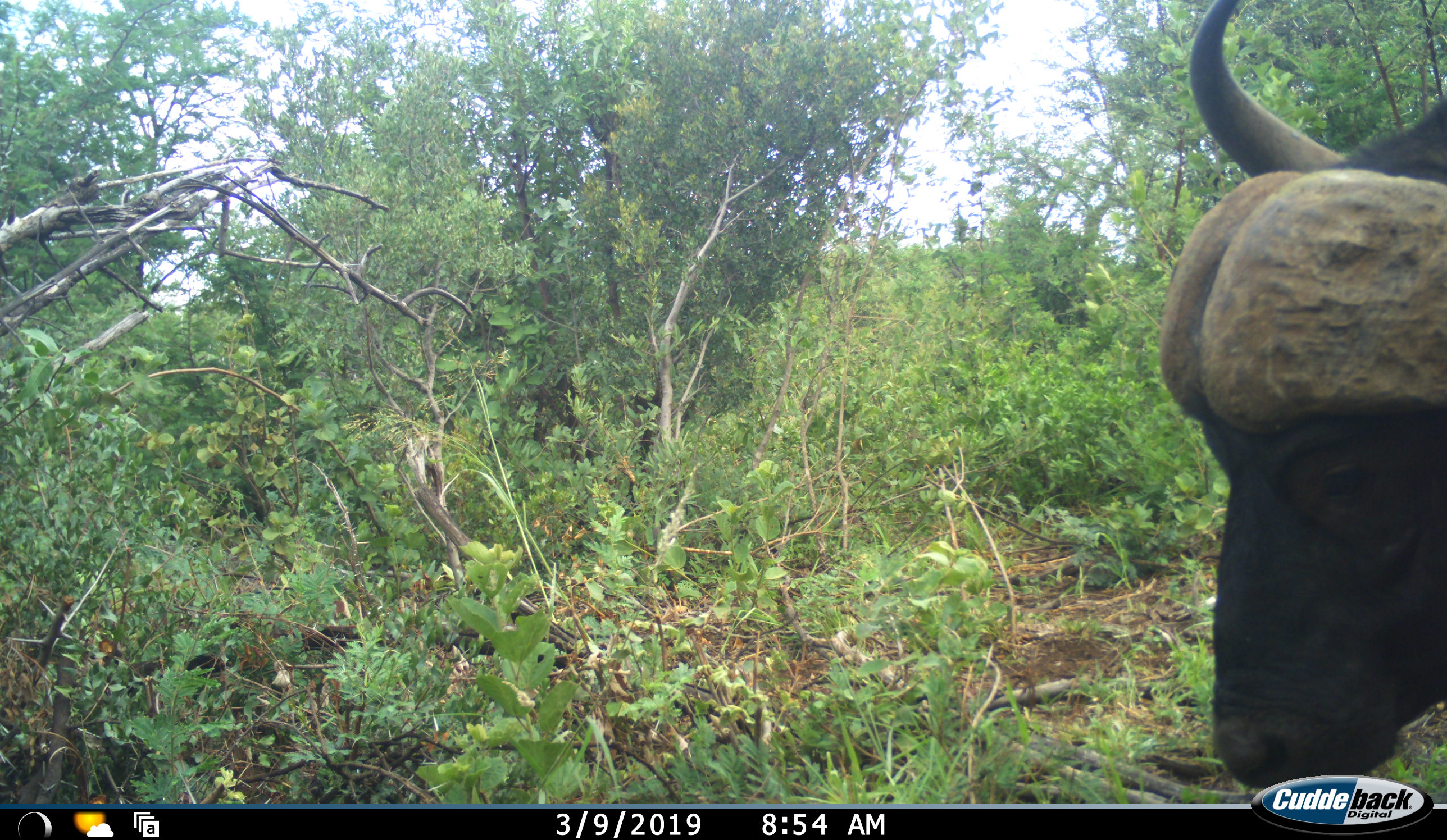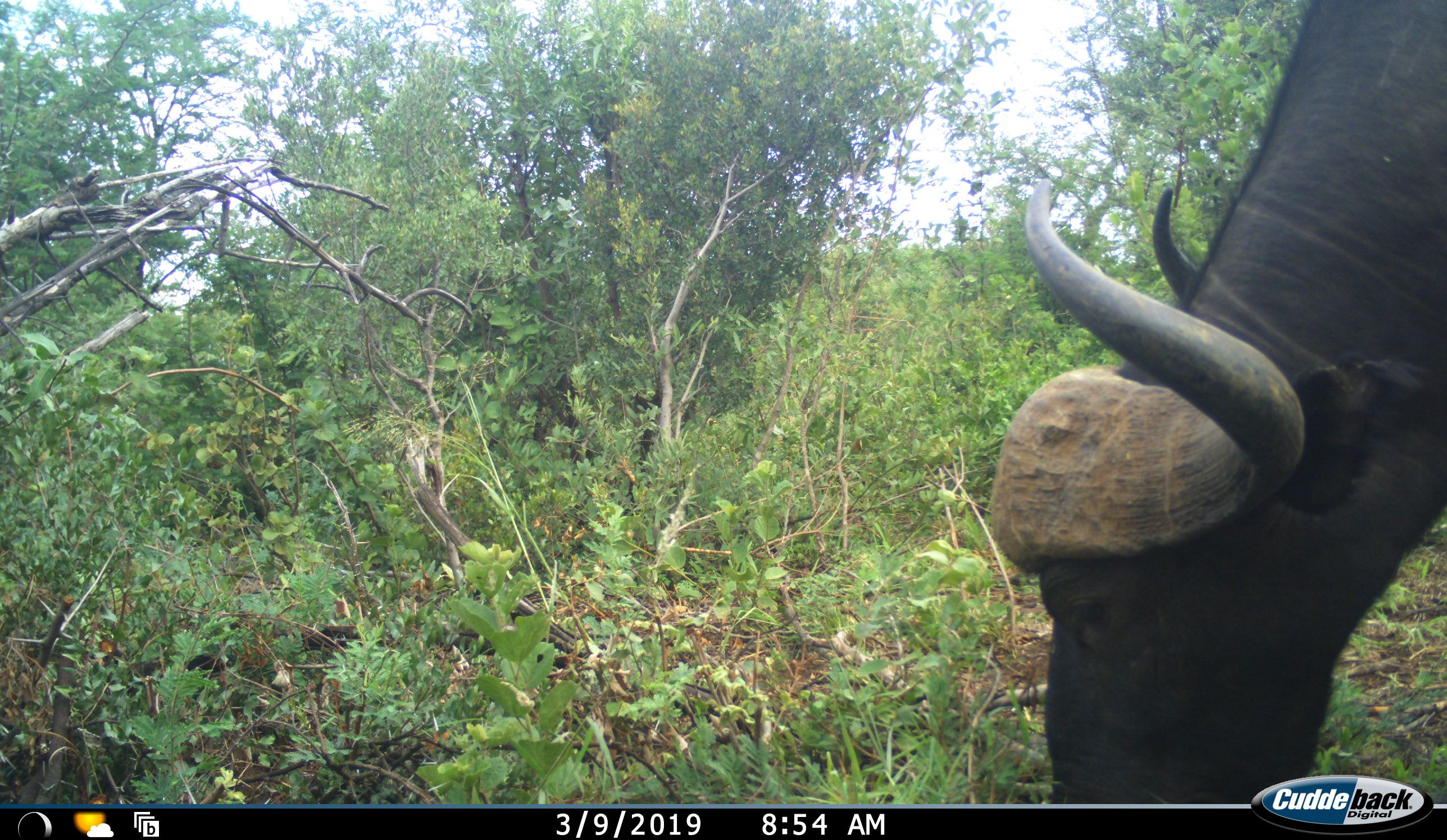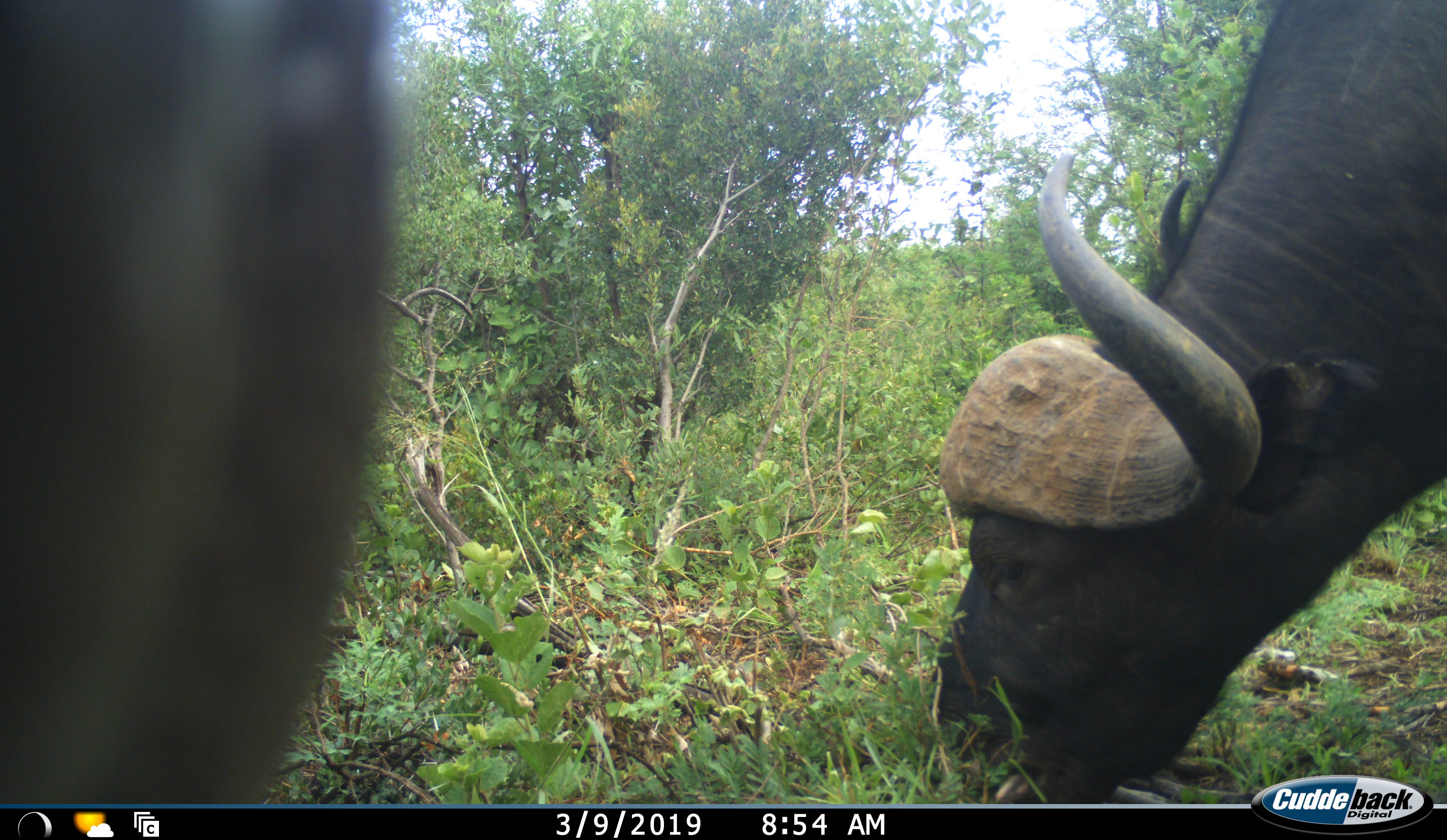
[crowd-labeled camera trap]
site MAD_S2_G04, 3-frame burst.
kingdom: Animalia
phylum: Chordata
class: Mammalia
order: Artiodactyla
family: Bovidae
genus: Syncerus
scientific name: Syncerus caffer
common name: african buffalo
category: buffalo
Buffalo (african buffalo) (Syncerus caffer), count 2. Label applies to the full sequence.